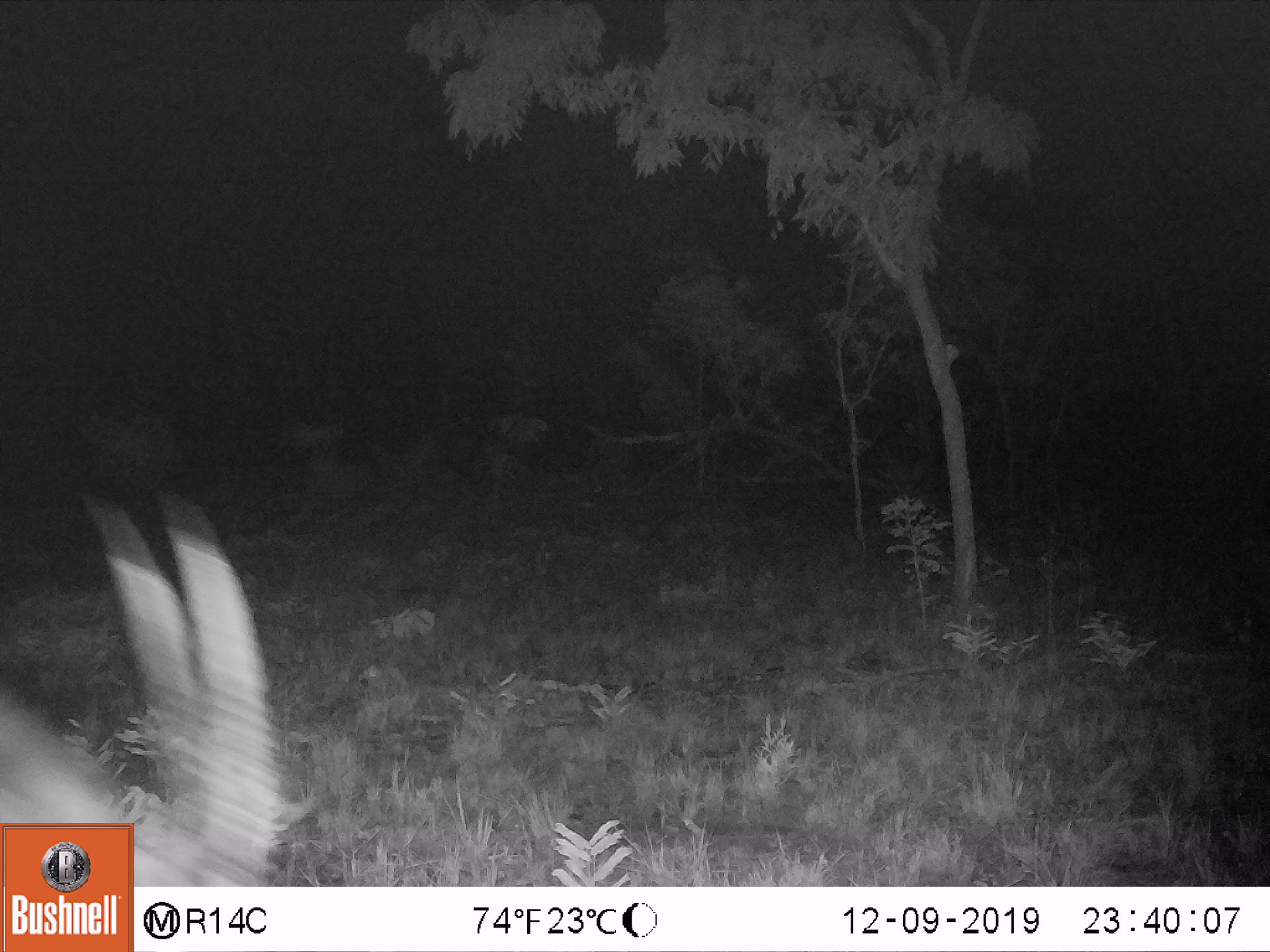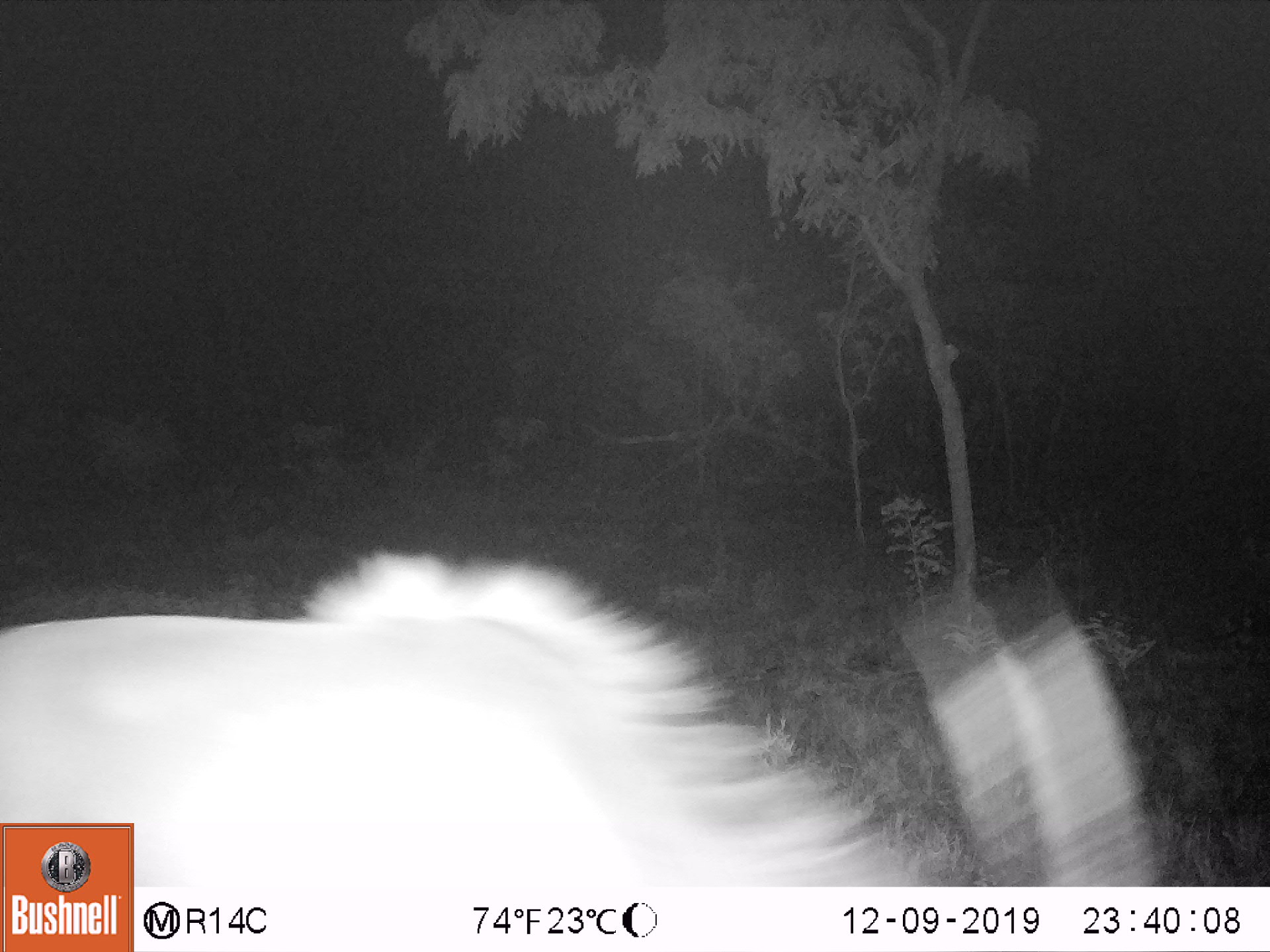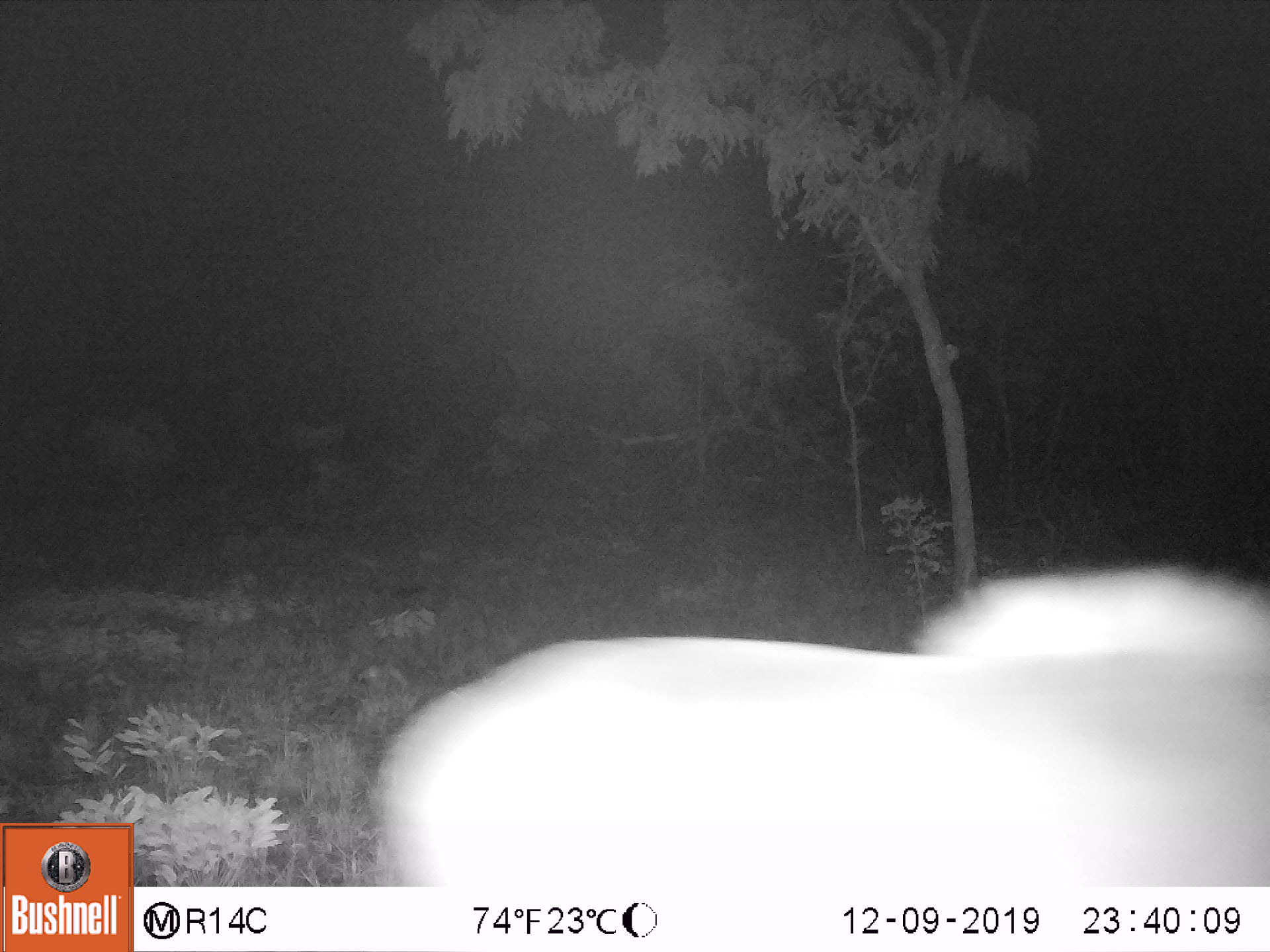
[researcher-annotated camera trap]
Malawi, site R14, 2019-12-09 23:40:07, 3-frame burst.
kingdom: Animalia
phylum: Chordata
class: Mammalia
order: Artiodactyla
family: Bovidae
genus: Hippotragus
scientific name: Hippotragus niger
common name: sable antelope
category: sable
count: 1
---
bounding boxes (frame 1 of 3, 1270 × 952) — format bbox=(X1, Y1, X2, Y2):
sable: bbox=(136, 515, 280, 885)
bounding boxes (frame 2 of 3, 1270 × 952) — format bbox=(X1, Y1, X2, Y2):
sable: bbox=(140, 557, 1157, 885)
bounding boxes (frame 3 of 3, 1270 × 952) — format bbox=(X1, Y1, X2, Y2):
sable: bbox=(359, 555, 1262, 880)